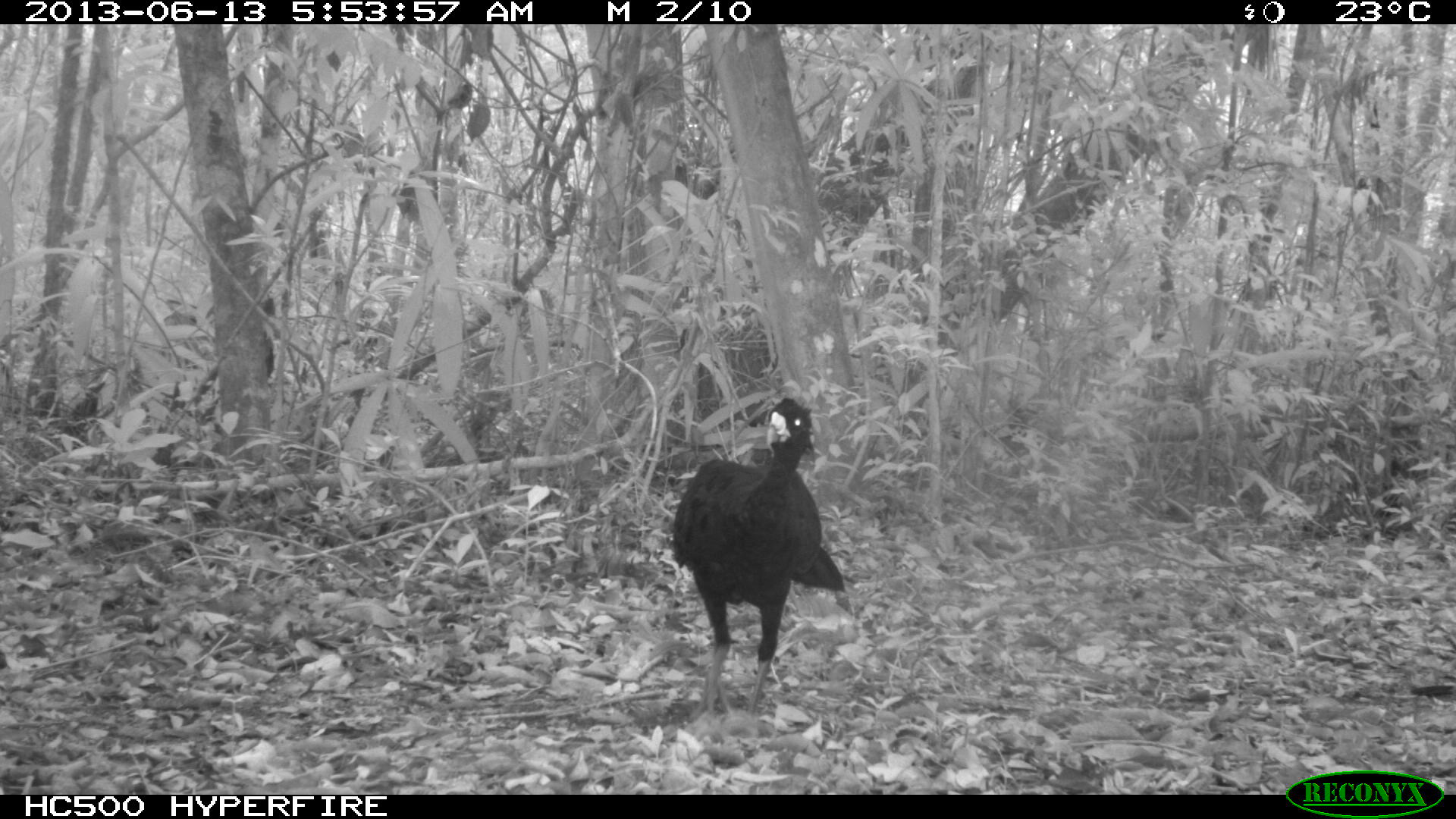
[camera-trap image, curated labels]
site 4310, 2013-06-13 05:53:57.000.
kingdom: Animalia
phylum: Chordata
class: Aves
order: Galliformes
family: Cracidae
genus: Crax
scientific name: Crax rubra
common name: great curassow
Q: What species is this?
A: Crax rubra (great curassow).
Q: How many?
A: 1.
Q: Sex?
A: Male.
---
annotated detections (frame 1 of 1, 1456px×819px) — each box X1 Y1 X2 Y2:
crax rubra: 670 396 845 728